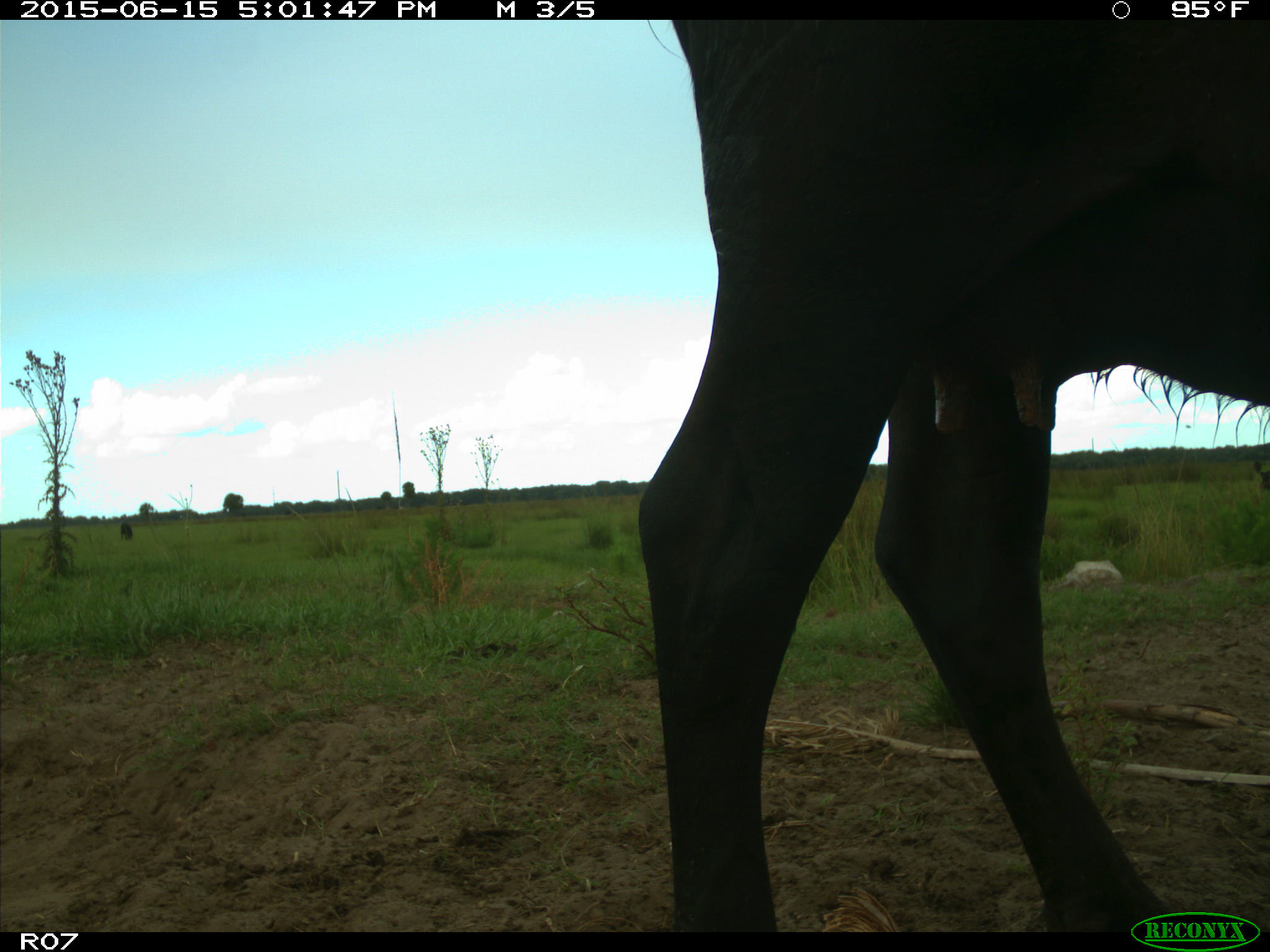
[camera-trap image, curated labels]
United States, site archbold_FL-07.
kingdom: Animalia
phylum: Chordata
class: Mammalia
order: Artiodactyla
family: Bovidae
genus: Bos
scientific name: Bos taurus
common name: domestic cow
Bos taurus (domestic cow).